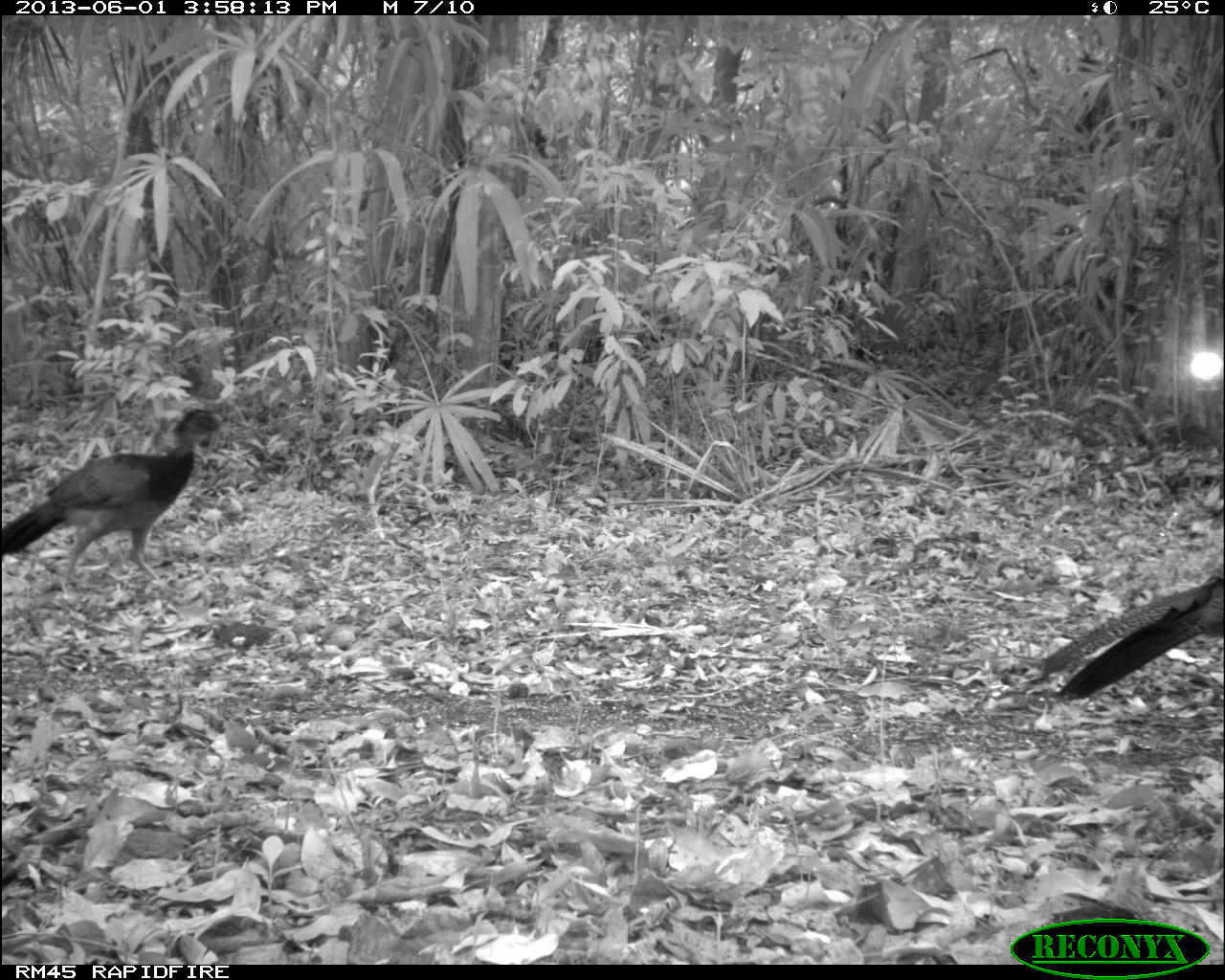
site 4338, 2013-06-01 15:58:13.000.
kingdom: Animalia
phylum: Chordata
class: Aves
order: Galliformes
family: Cracidae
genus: Crax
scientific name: Crax rubra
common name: great curassow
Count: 2.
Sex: female.